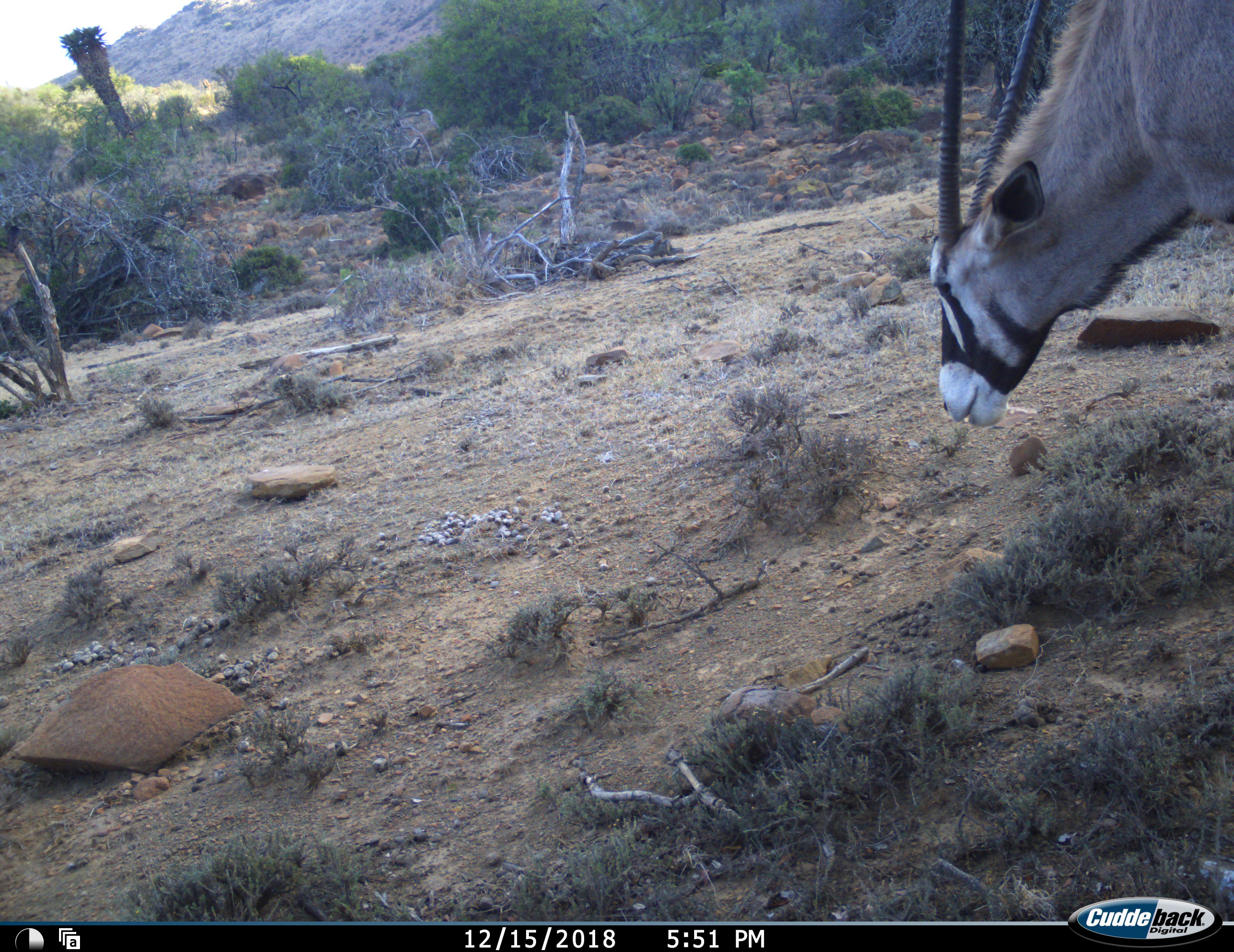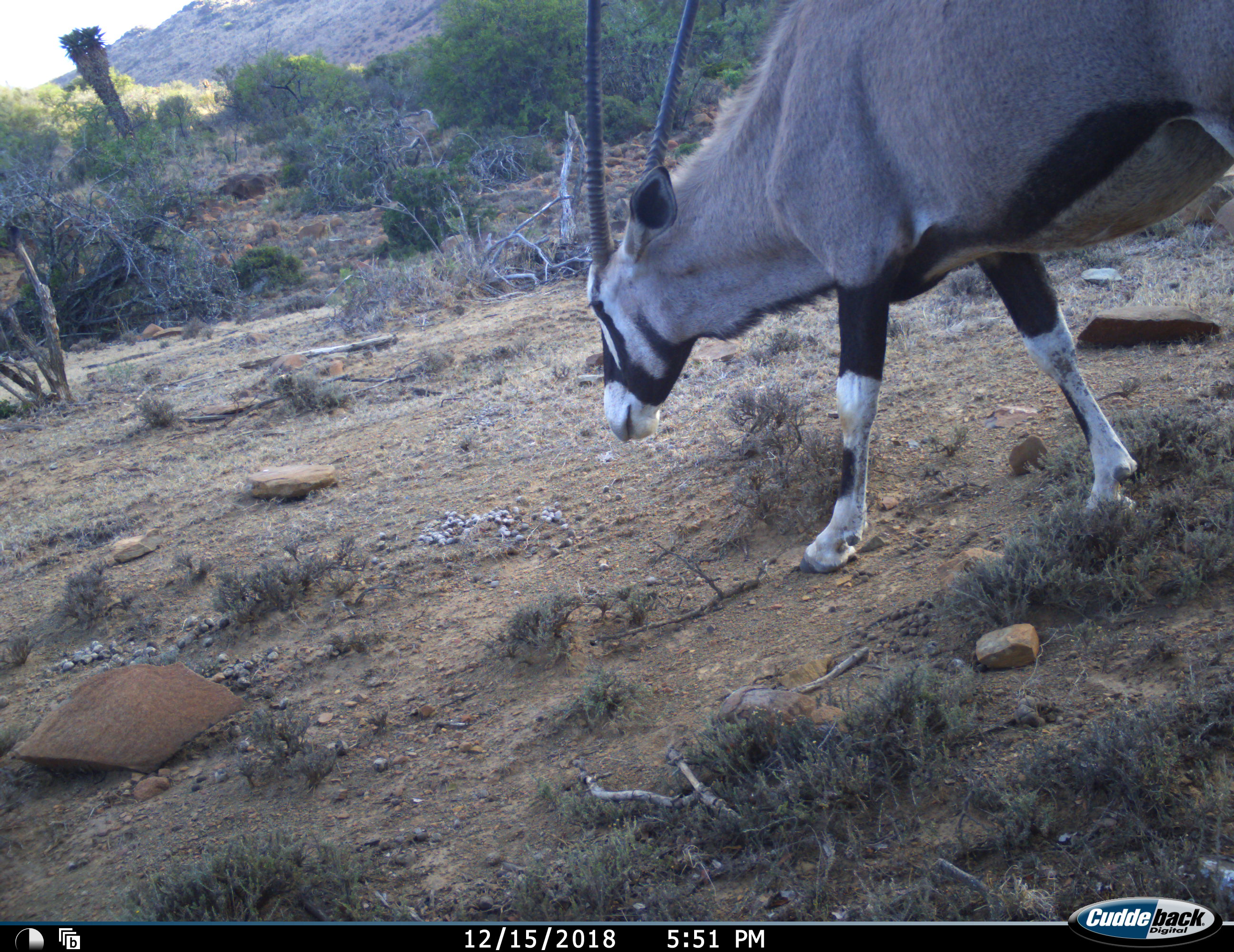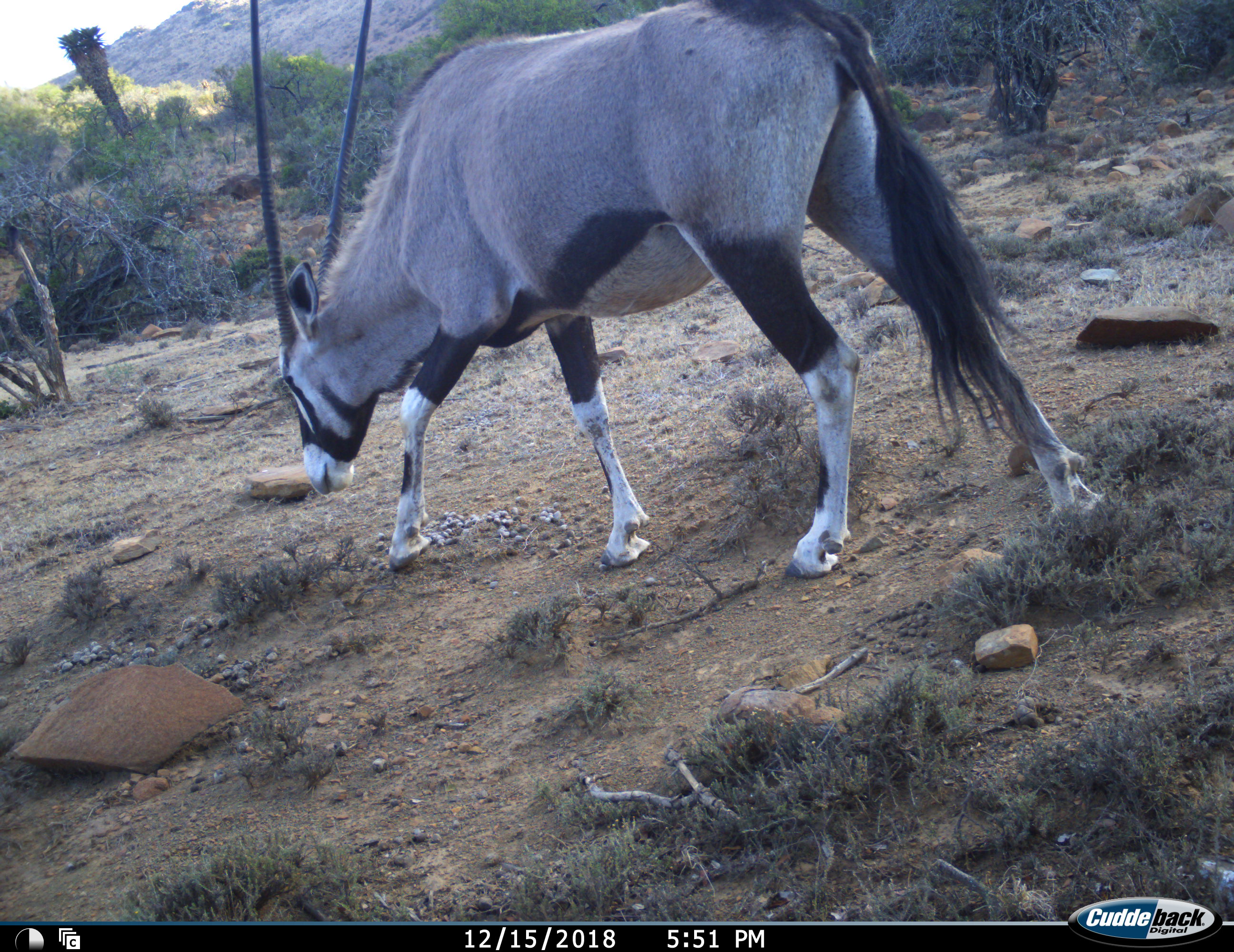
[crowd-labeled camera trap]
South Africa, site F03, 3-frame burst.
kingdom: Animalia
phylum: Chordata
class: Mammalia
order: Artiodactyla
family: Bovidae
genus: Oryx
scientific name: Oryx gazella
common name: gemsbok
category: gemsbokoryx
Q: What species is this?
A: Gemsbokoryx (gemsbok) (Oryx gazella).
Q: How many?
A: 1.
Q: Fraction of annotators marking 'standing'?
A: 0%.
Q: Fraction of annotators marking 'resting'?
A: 0%.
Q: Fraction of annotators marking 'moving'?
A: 82%.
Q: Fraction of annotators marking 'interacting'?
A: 0%.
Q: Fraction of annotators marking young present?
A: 0%.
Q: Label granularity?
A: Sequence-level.